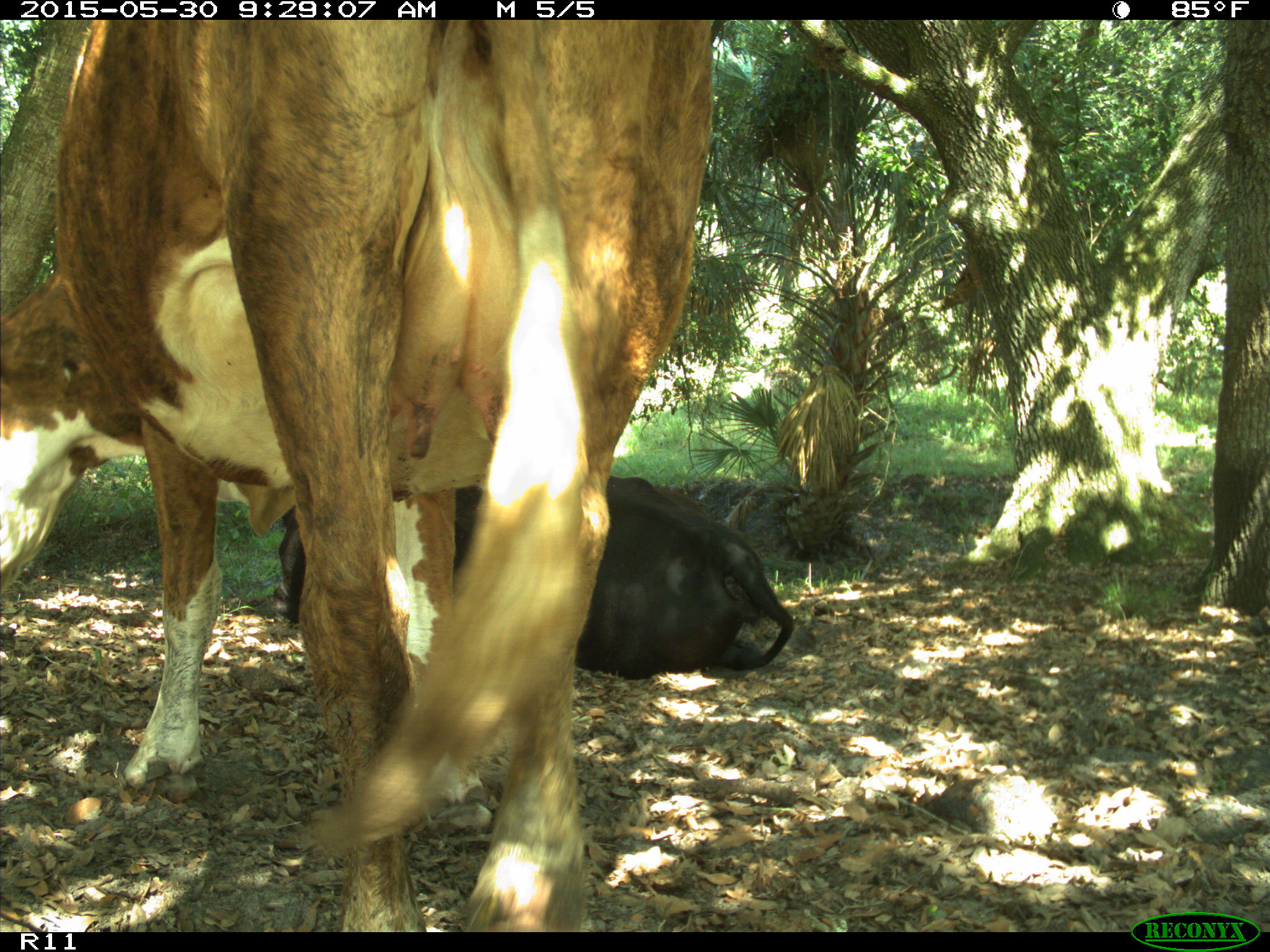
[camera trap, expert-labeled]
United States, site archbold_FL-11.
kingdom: Animalia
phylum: Chordata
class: Mammalia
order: Artiodactyla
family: Bovidae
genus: Bos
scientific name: Bos taurus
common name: domestic cow